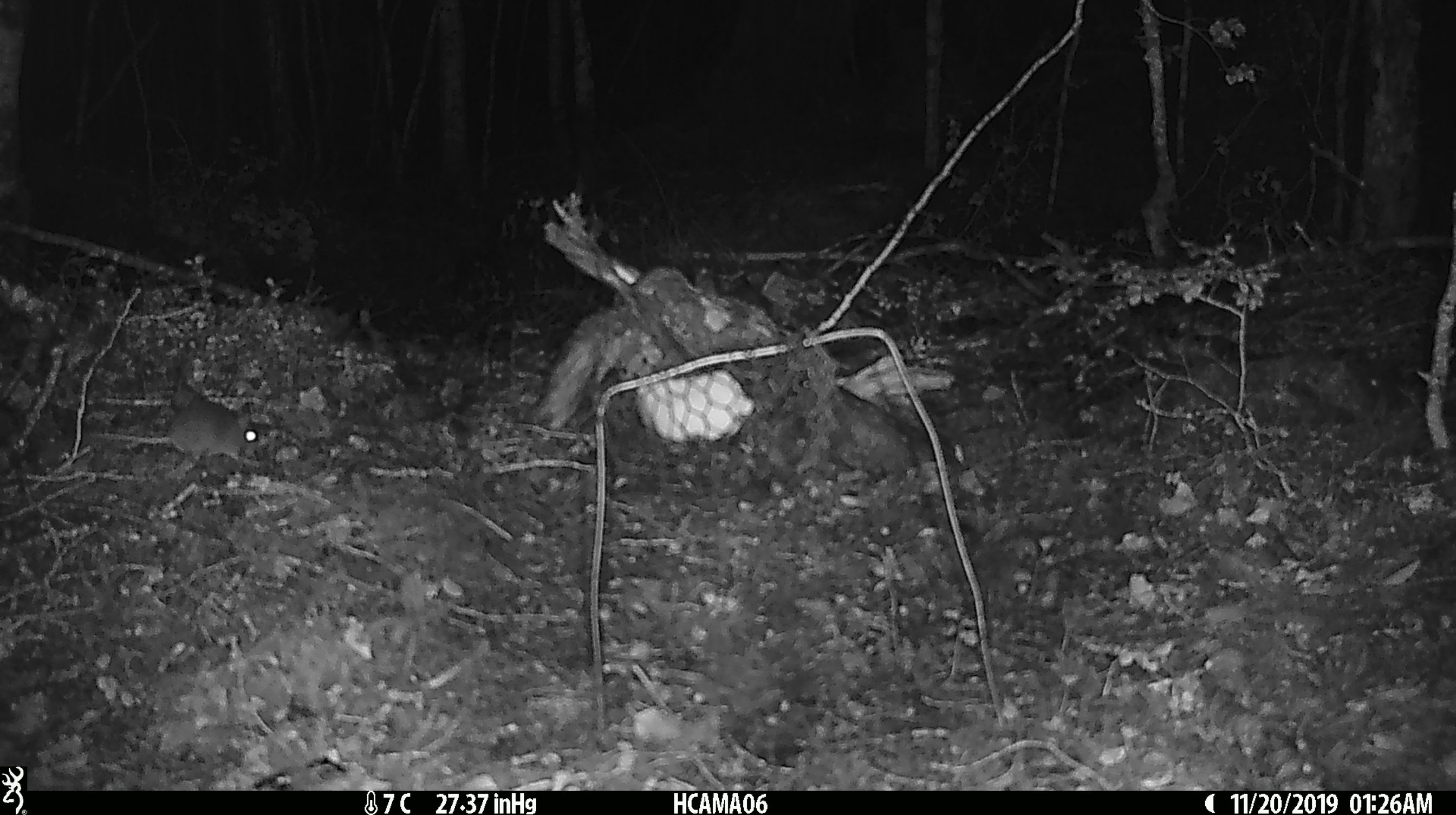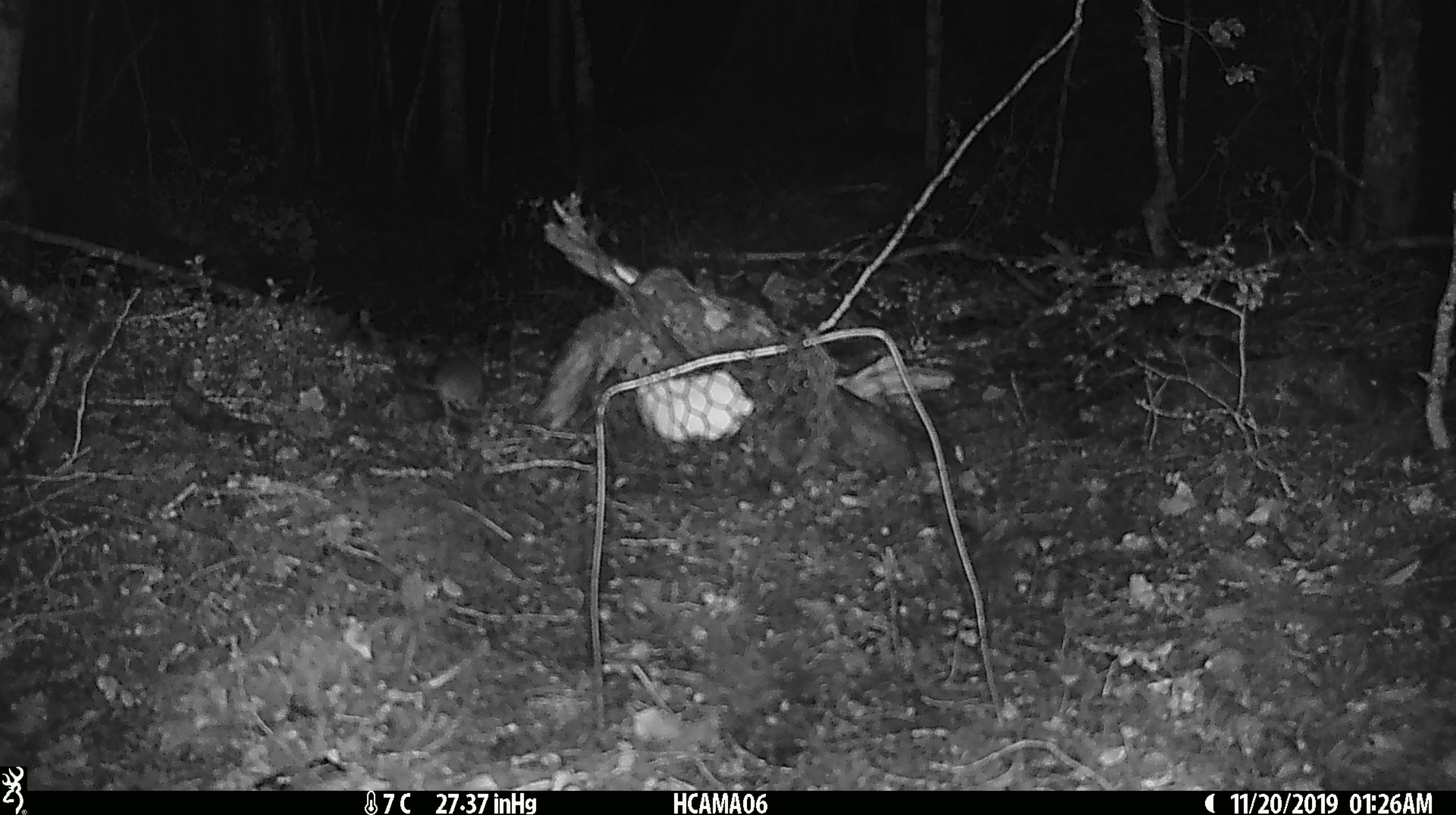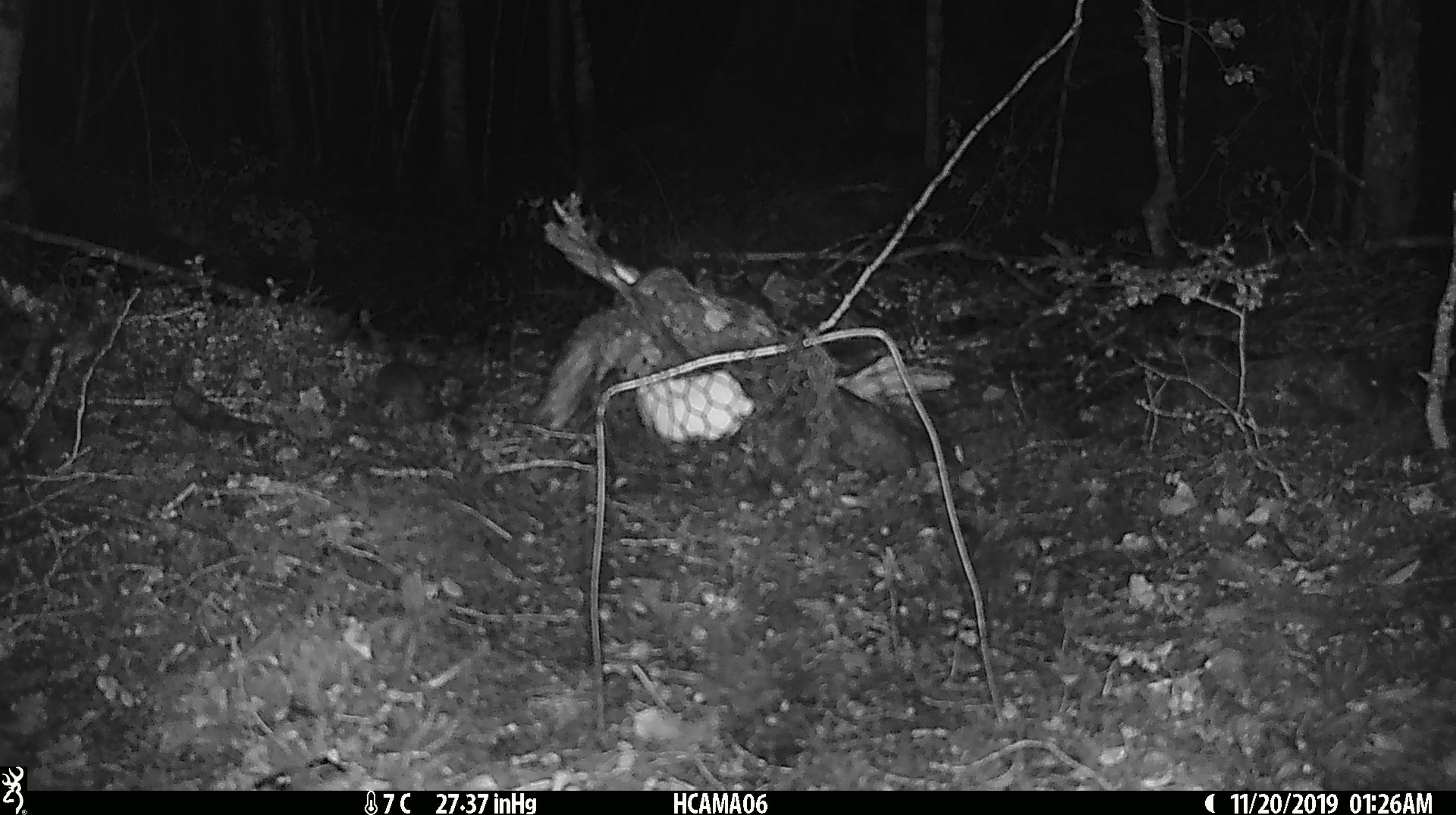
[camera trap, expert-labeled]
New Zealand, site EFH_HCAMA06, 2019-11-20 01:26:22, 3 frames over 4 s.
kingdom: Animalia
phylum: Chordata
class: Mammalia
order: Rodentia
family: Muridae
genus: Mus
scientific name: Mus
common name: mouse